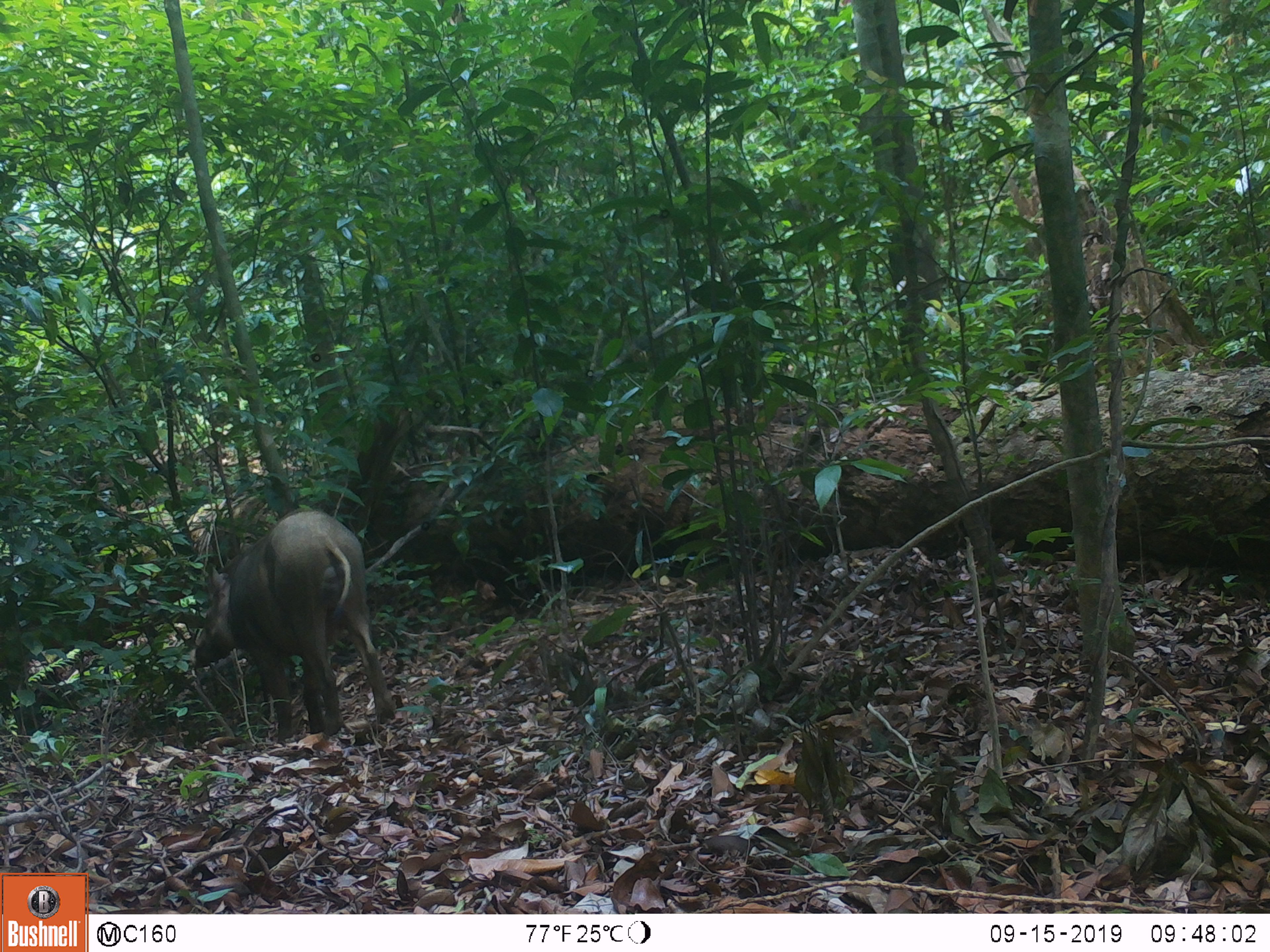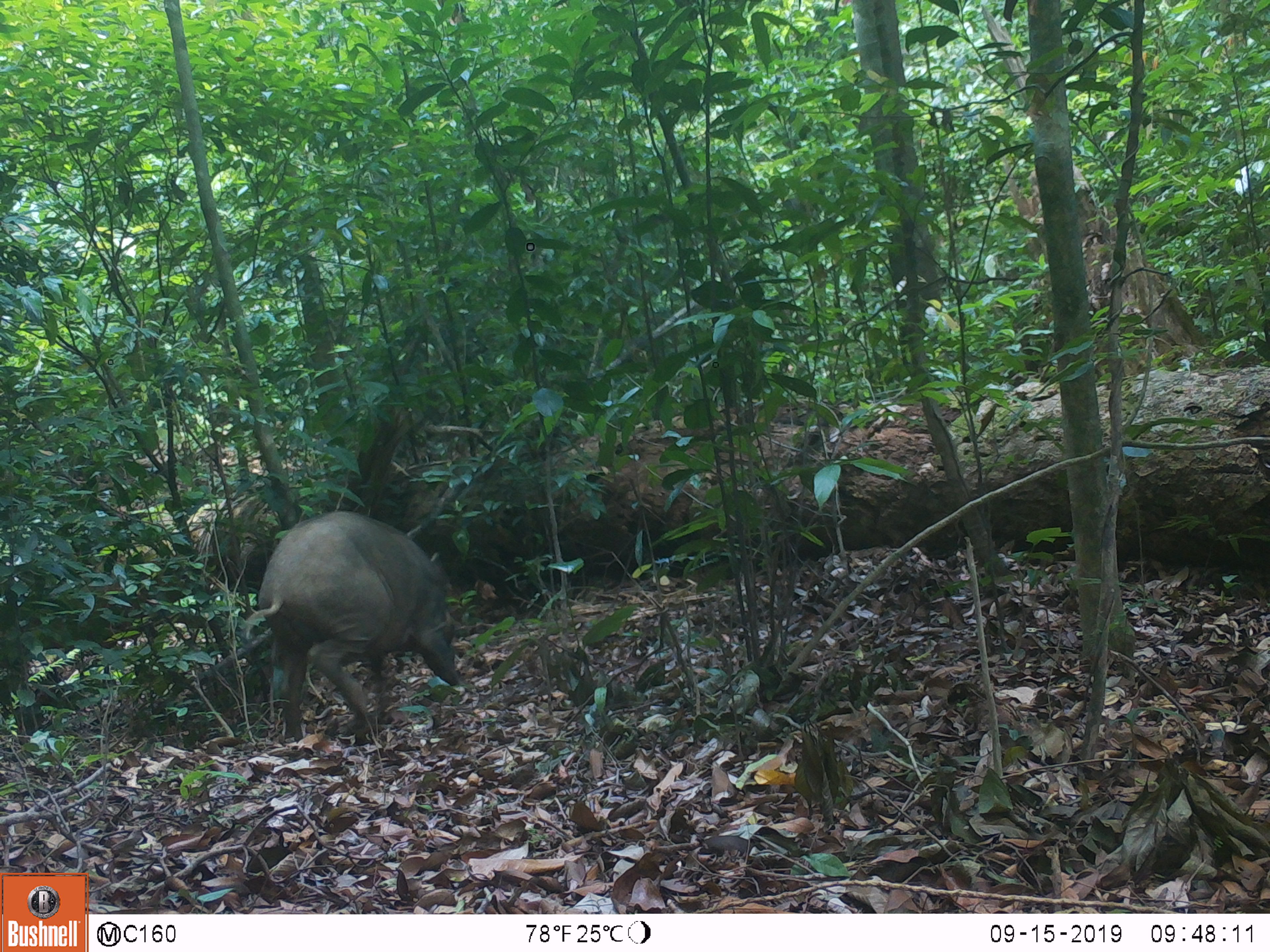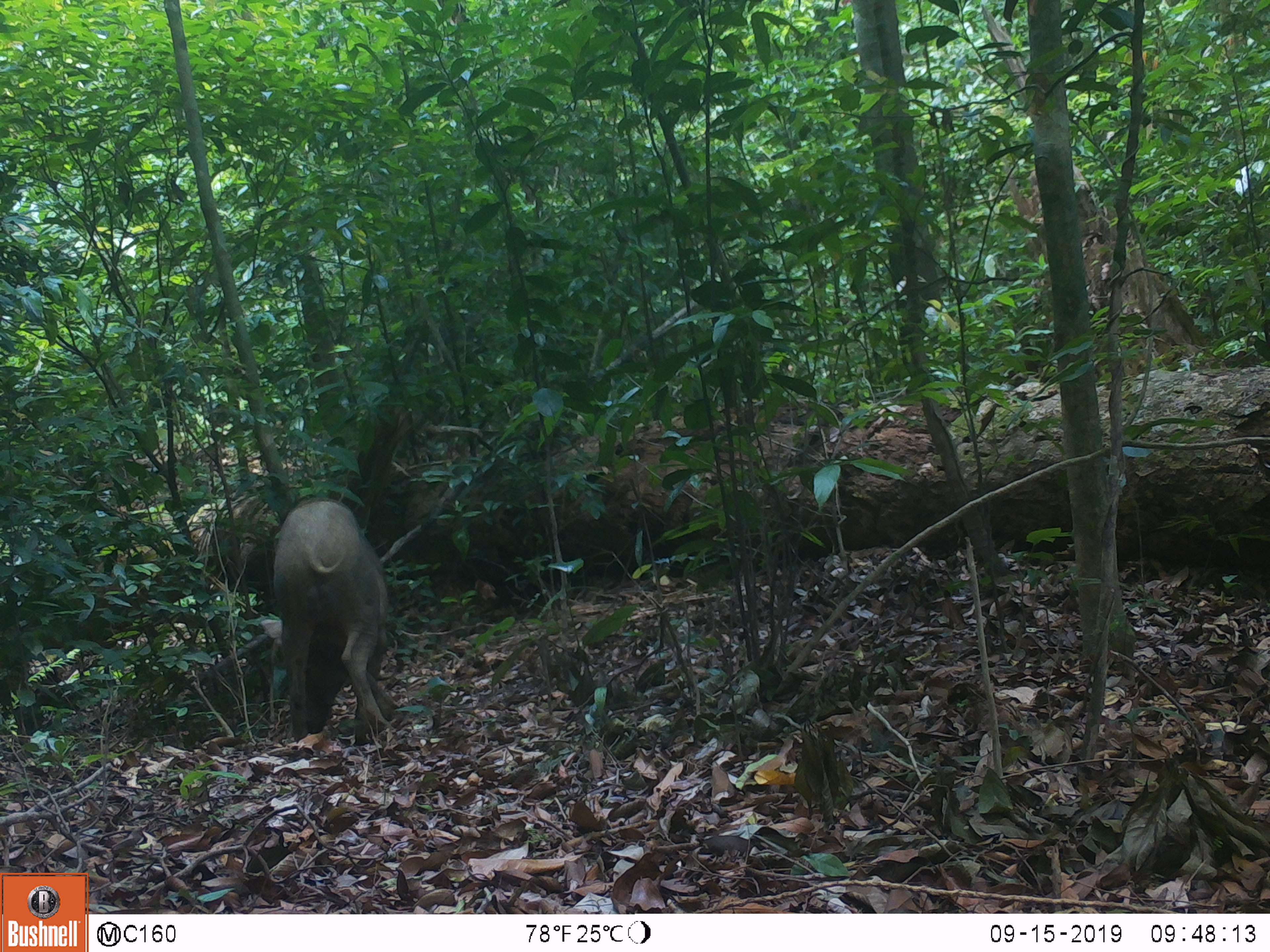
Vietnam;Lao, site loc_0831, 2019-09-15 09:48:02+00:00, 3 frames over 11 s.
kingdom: Animalia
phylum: Chordata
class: Mammalia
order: Artiodactyla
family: Suidae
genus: Sus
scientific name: Sus scrofa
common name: eurasian wild pig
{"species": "eurasian wild pig (Sus scrofa)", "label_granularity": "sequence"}